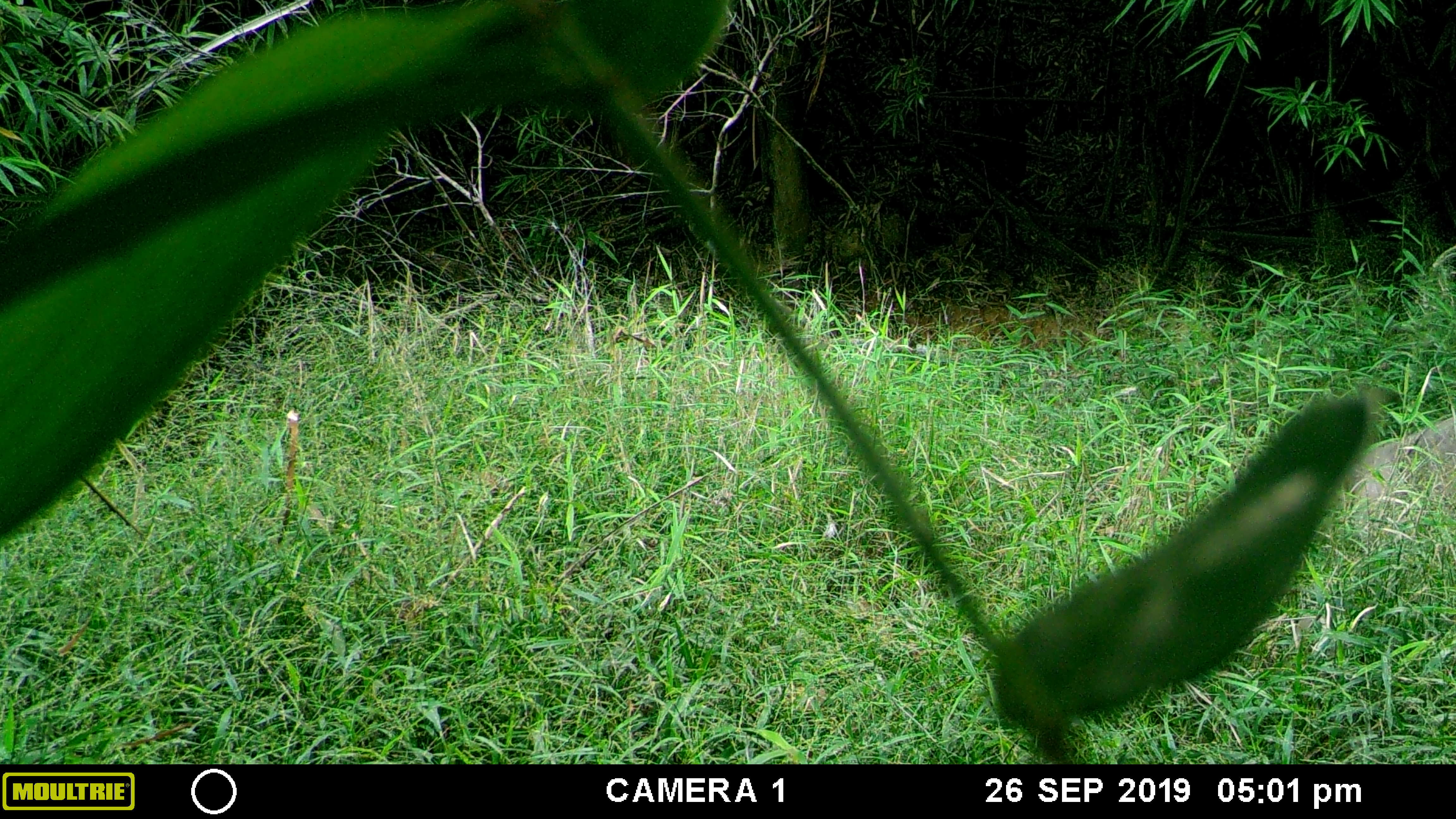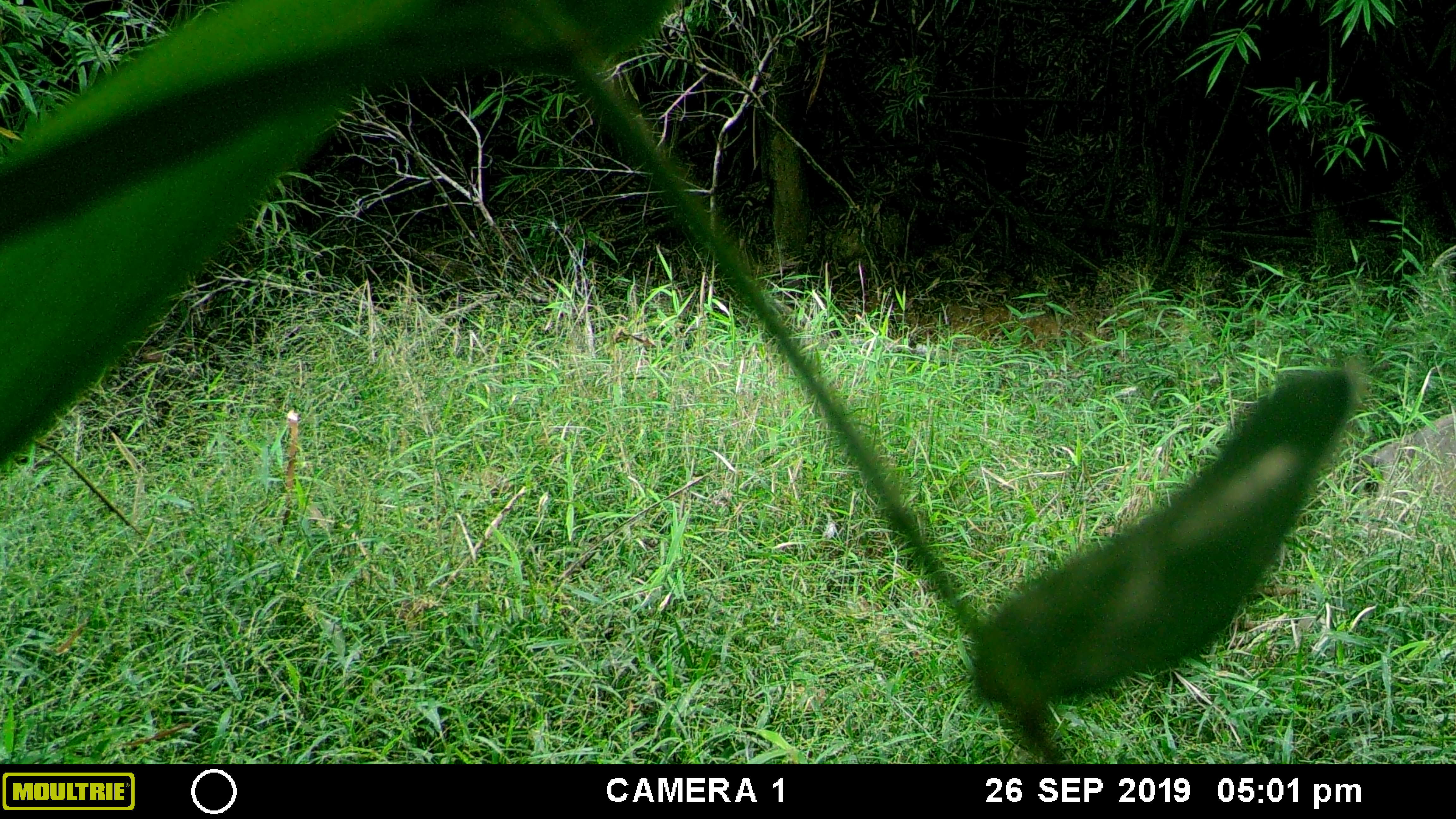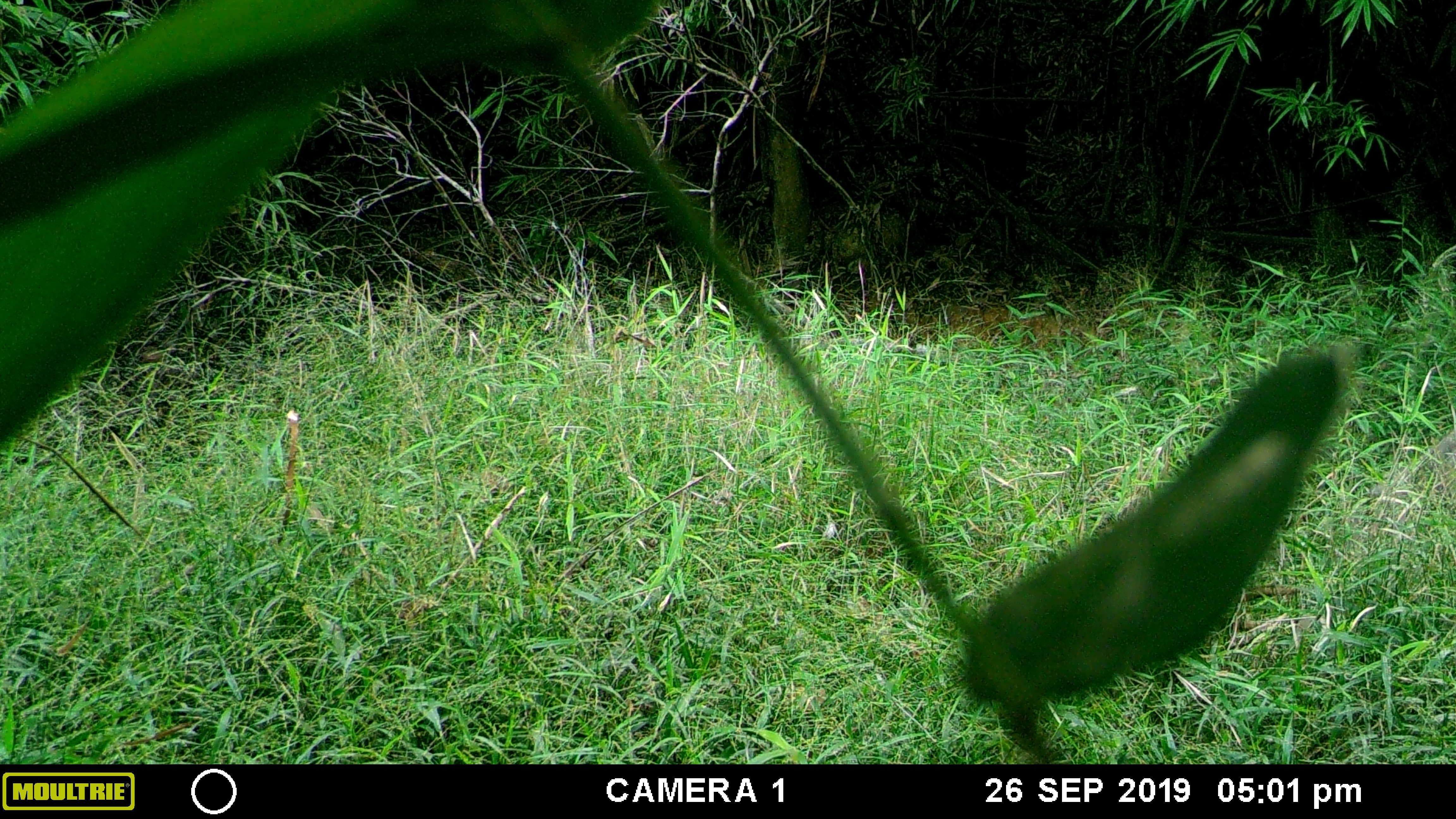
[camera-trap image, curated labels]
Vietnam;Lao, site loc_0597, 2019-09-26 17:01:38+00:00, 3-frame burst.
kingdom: Animalia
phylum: Chordata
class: Mammalia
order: Artiodactyla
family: Suidae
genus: Sus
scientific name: Sus scrofa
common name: eurasian wild pig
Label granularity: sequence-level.